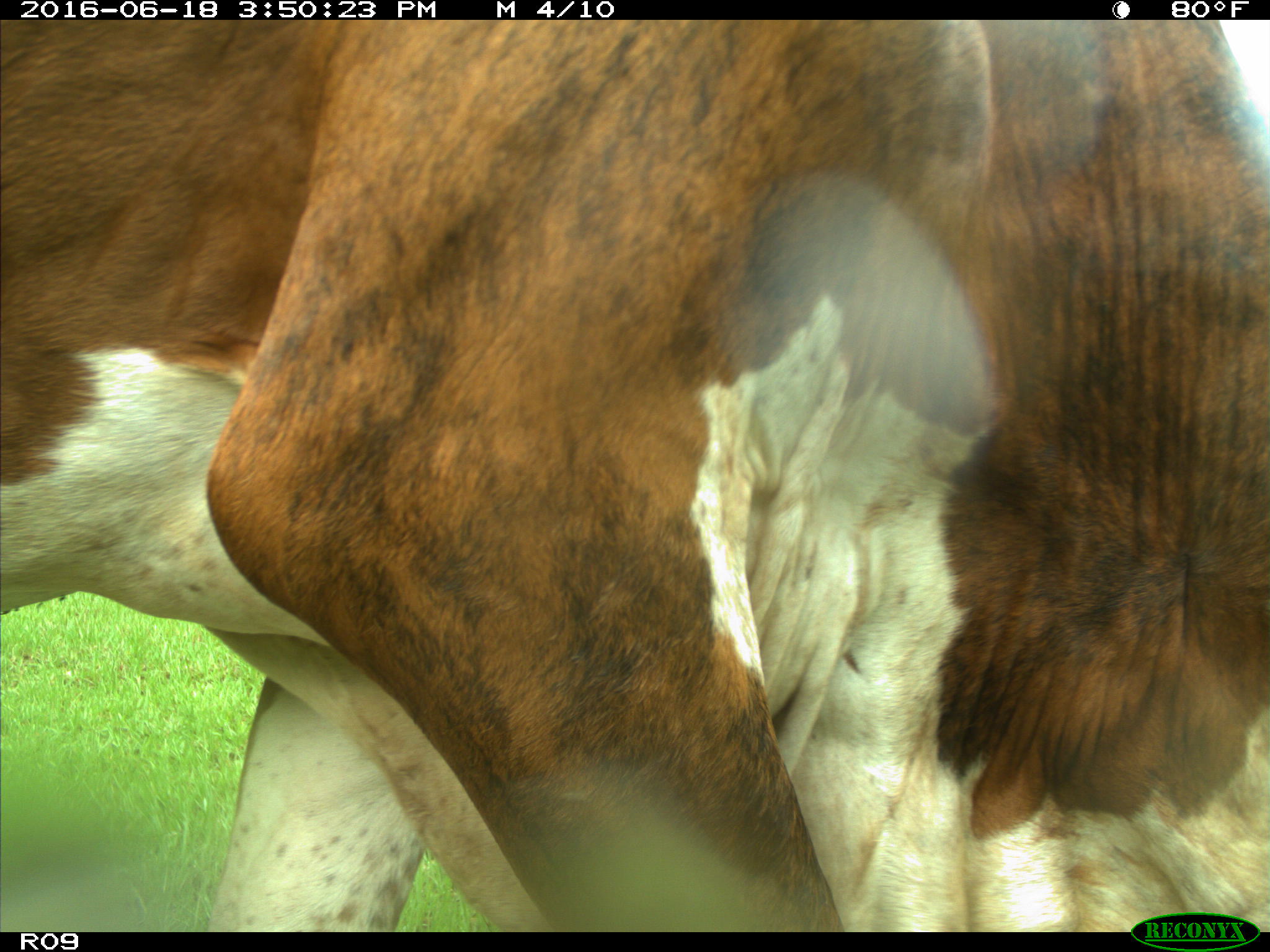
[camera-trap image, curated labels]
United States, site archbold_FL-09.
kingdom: Animalia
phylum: Chordata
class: Mammalia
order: Artiodactyla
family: Bovidae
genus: Bos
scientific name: Bos taurus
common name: domestic cow